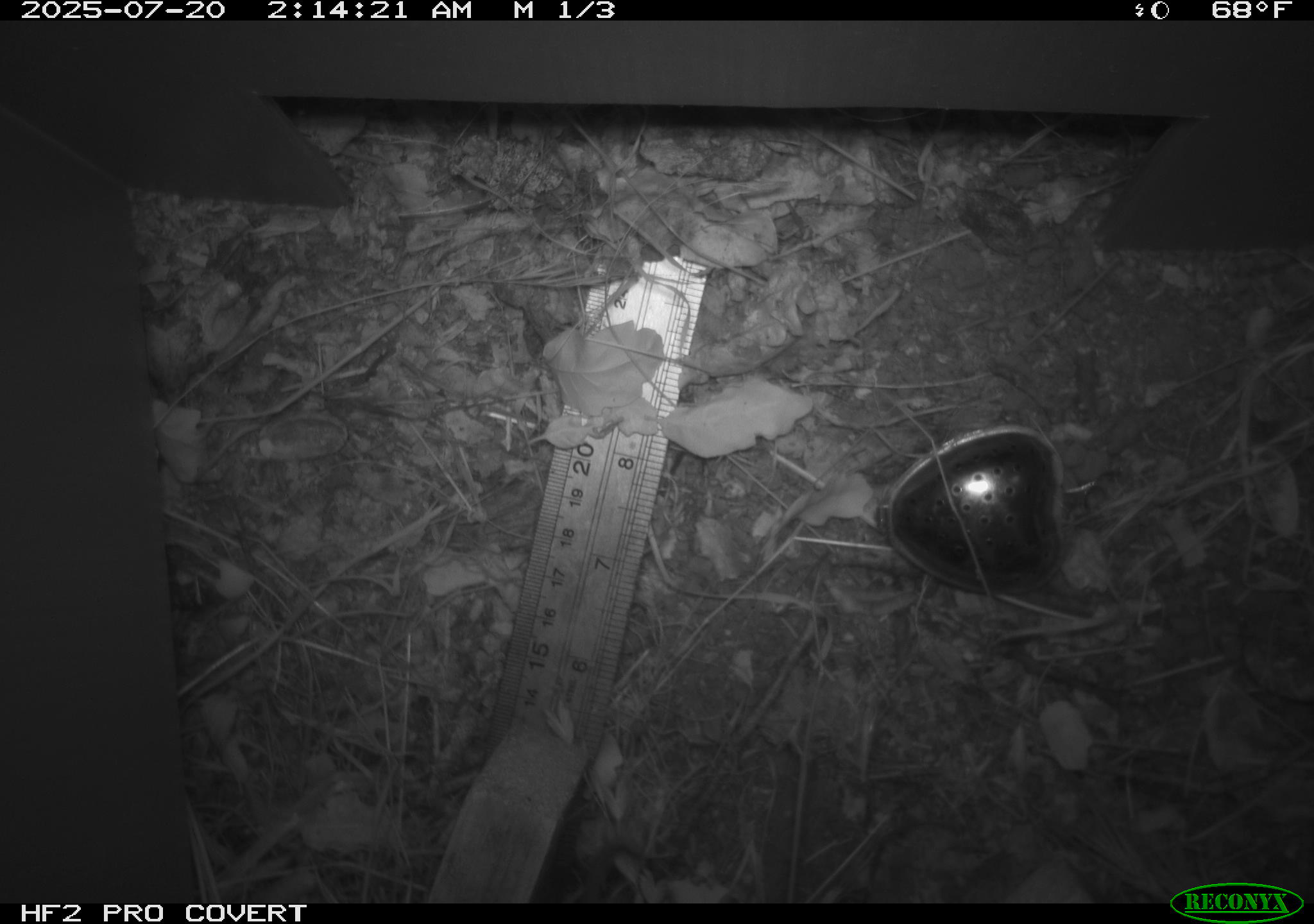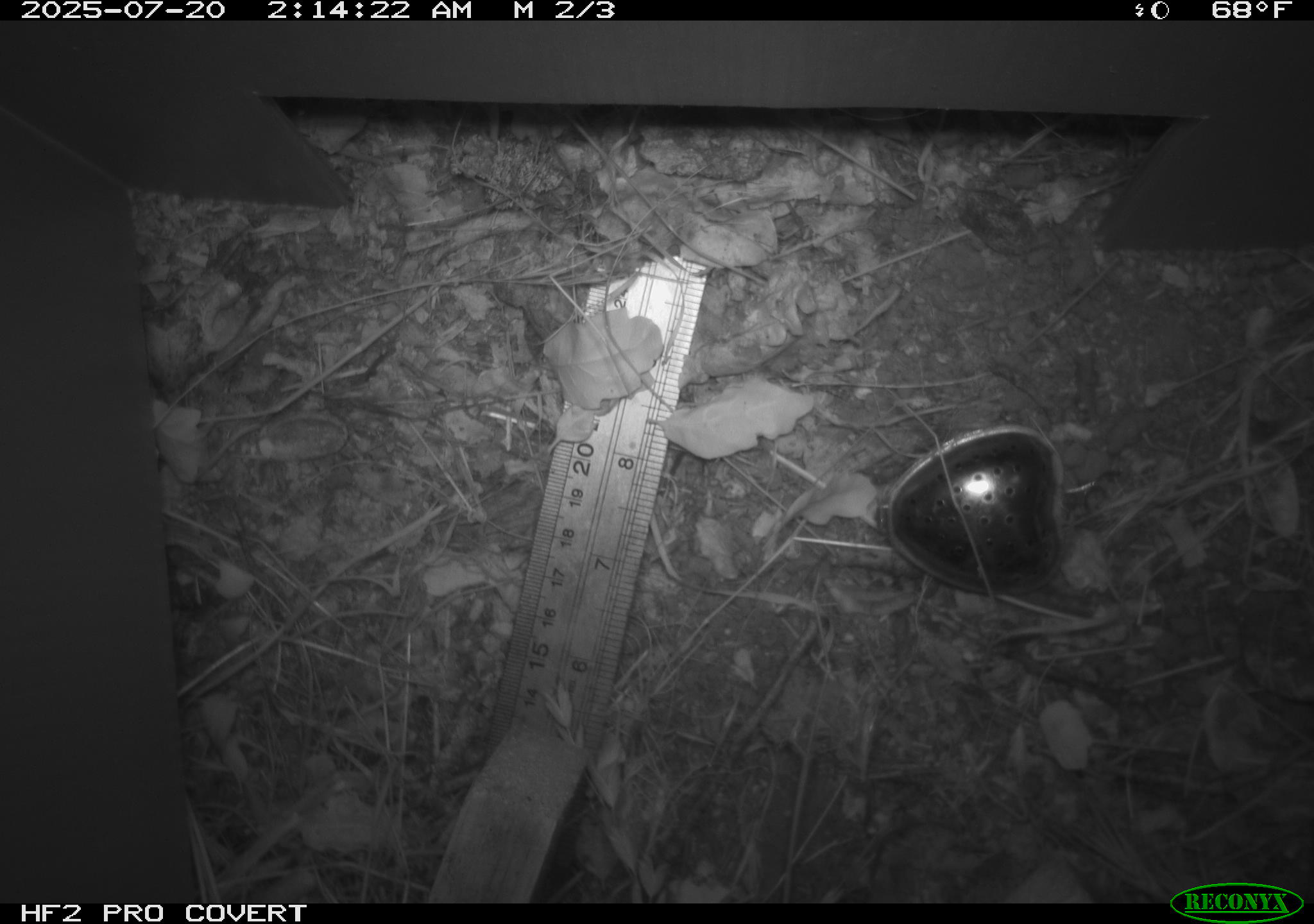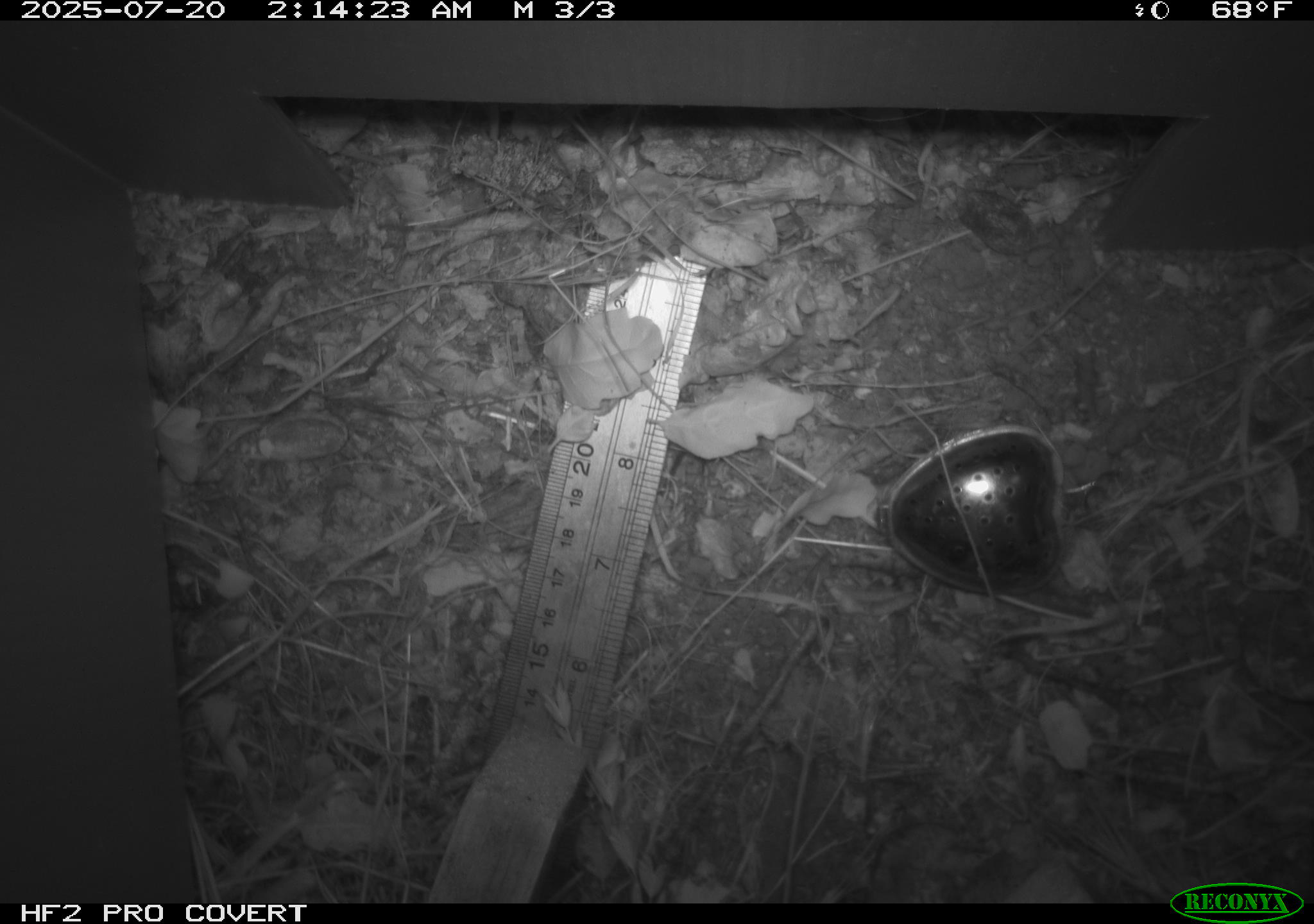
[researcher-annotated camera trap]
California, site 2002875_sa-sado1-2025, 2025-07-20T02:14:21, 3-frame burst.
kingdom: Animalia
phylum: Chordata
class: Mammalia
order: Rodentia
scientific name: Rodentia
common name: rodent